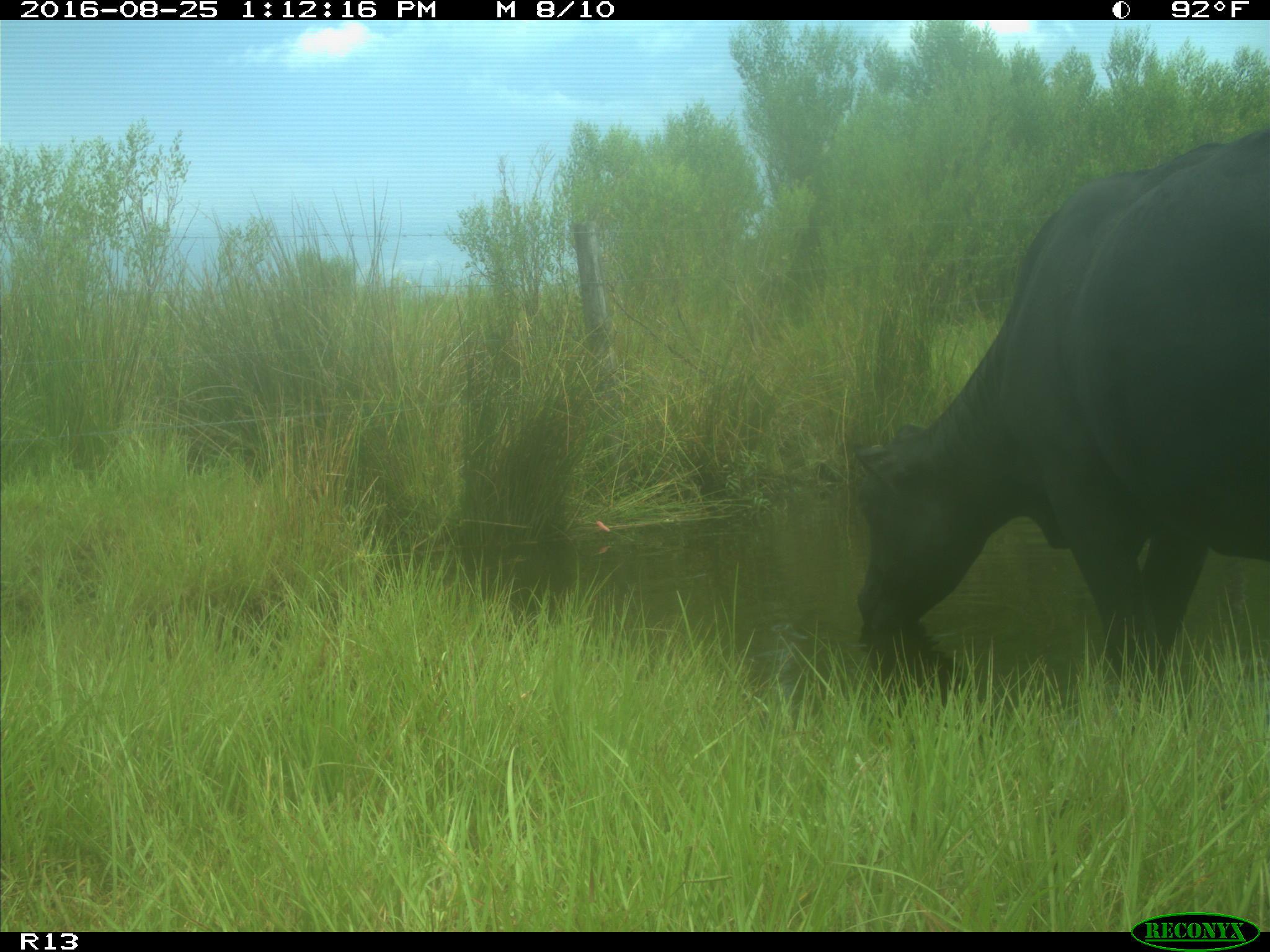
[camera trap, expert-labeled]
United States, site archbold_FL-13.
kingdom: Animalia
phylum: Chordata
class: Mammalia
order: Artiodactyla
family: Bovidae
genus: Bos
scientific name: Bos taurus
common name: domestic cow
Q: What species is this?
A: Bos taurus (domestic cow).